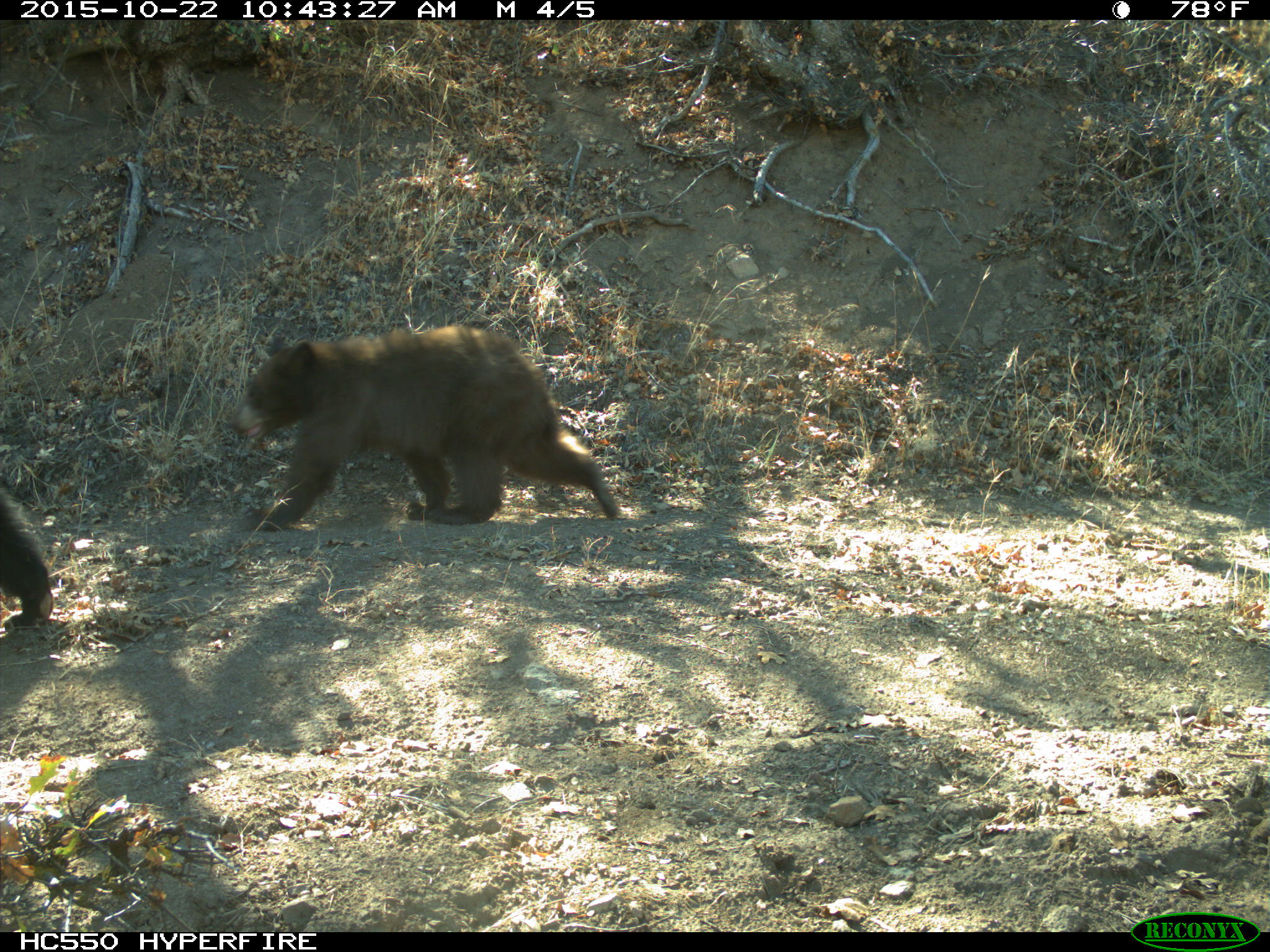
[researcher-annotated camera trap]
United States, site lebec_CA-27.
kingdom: Animalia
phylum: Chordata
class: Mammalia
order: Carnivora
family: Ursidae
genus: Ursus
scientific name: Ursus americanus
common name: american black bear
Ursus americanus (american black bear).